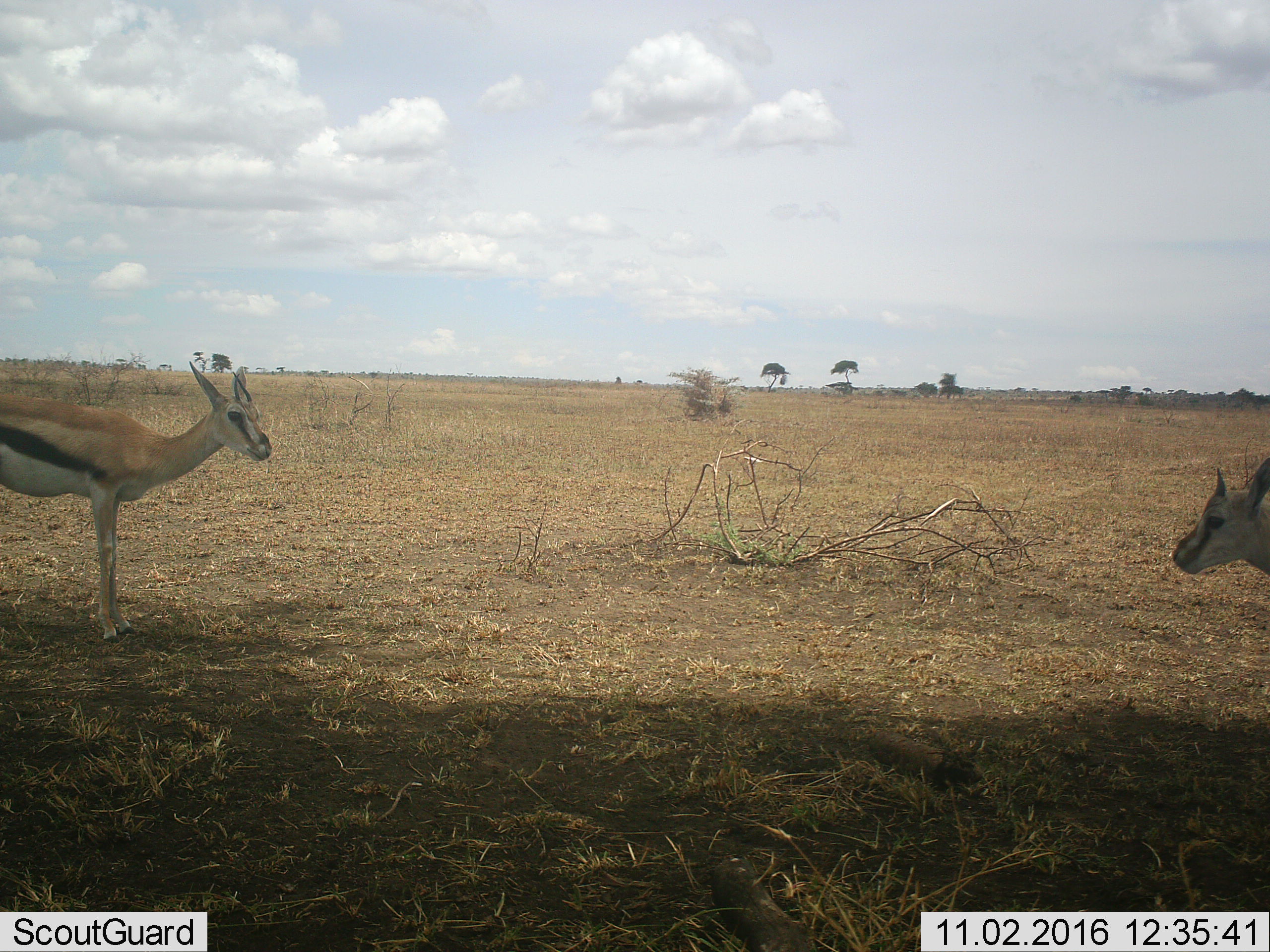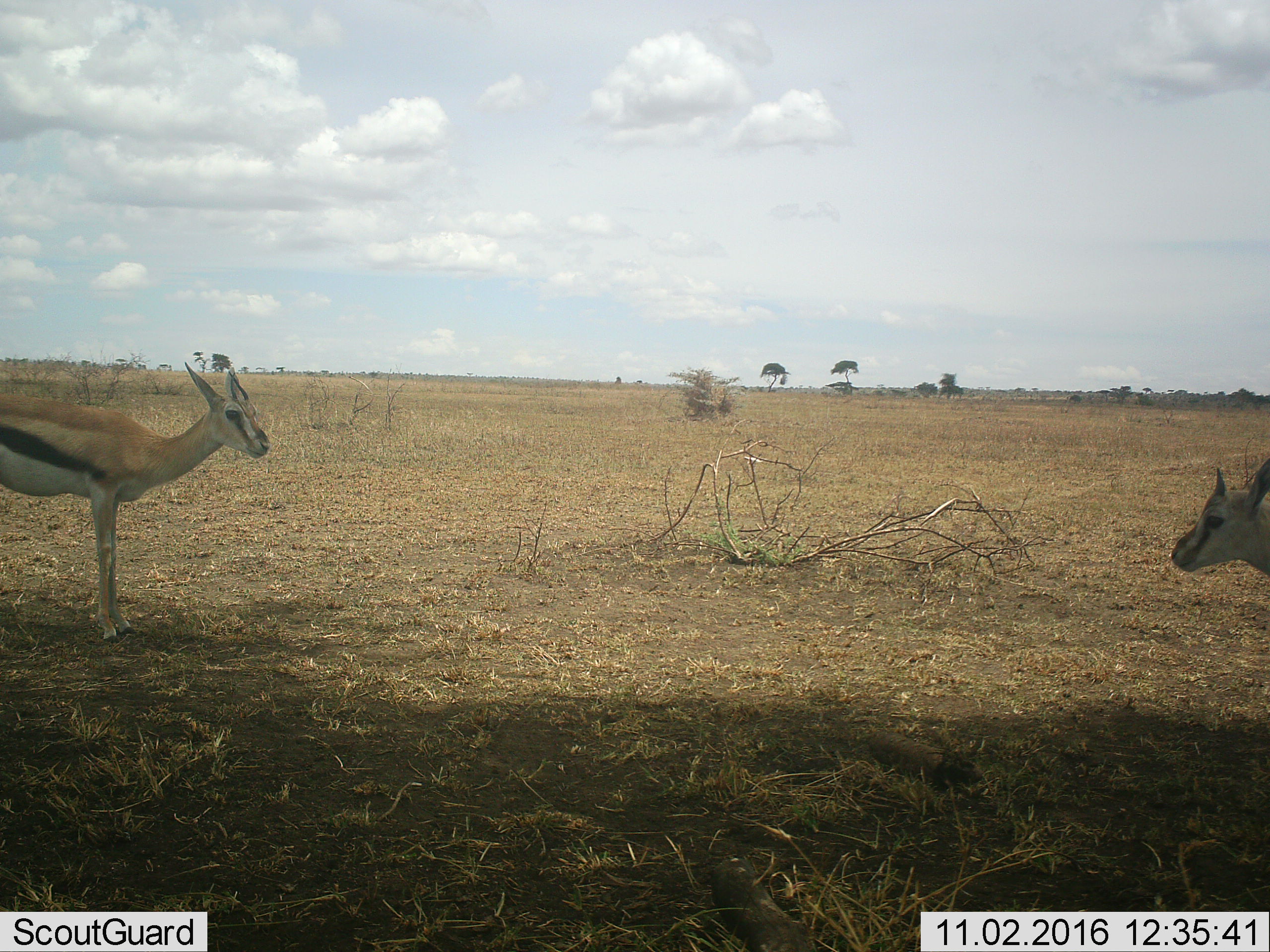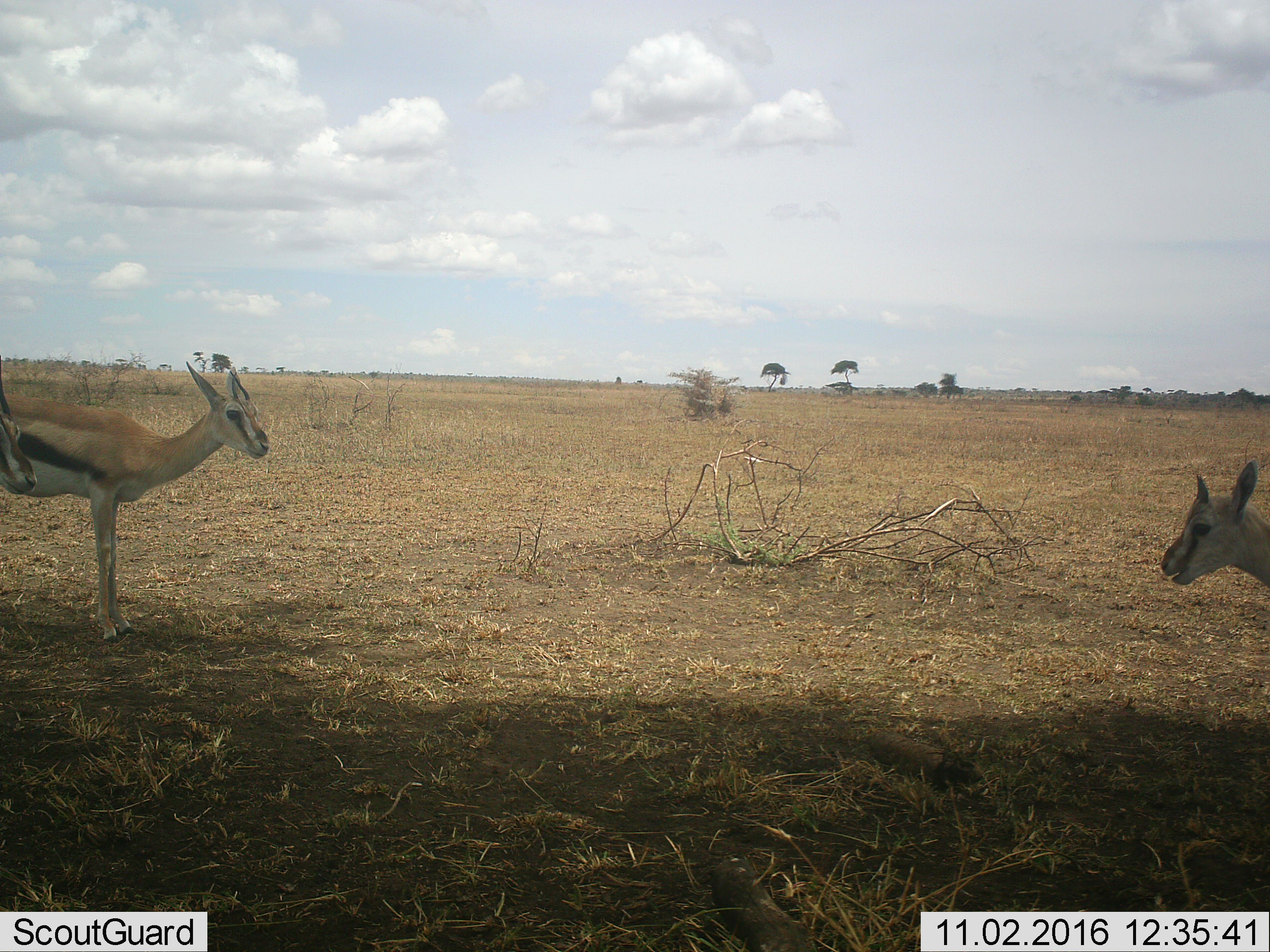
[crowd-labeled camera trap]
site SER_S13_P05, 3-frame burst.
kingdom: Animalia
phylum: Chordata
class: Mammalia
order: Artiodactyla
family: Bovidae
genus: Eudorcas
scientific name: Eudorcas thomsonii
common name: thomson's gazelle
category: gazellethomsons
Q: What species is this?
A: Gazellethomsons (thomson's gazelle) (Eudorcas thomsonii).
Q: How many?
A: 2.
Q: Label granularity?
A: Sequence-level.